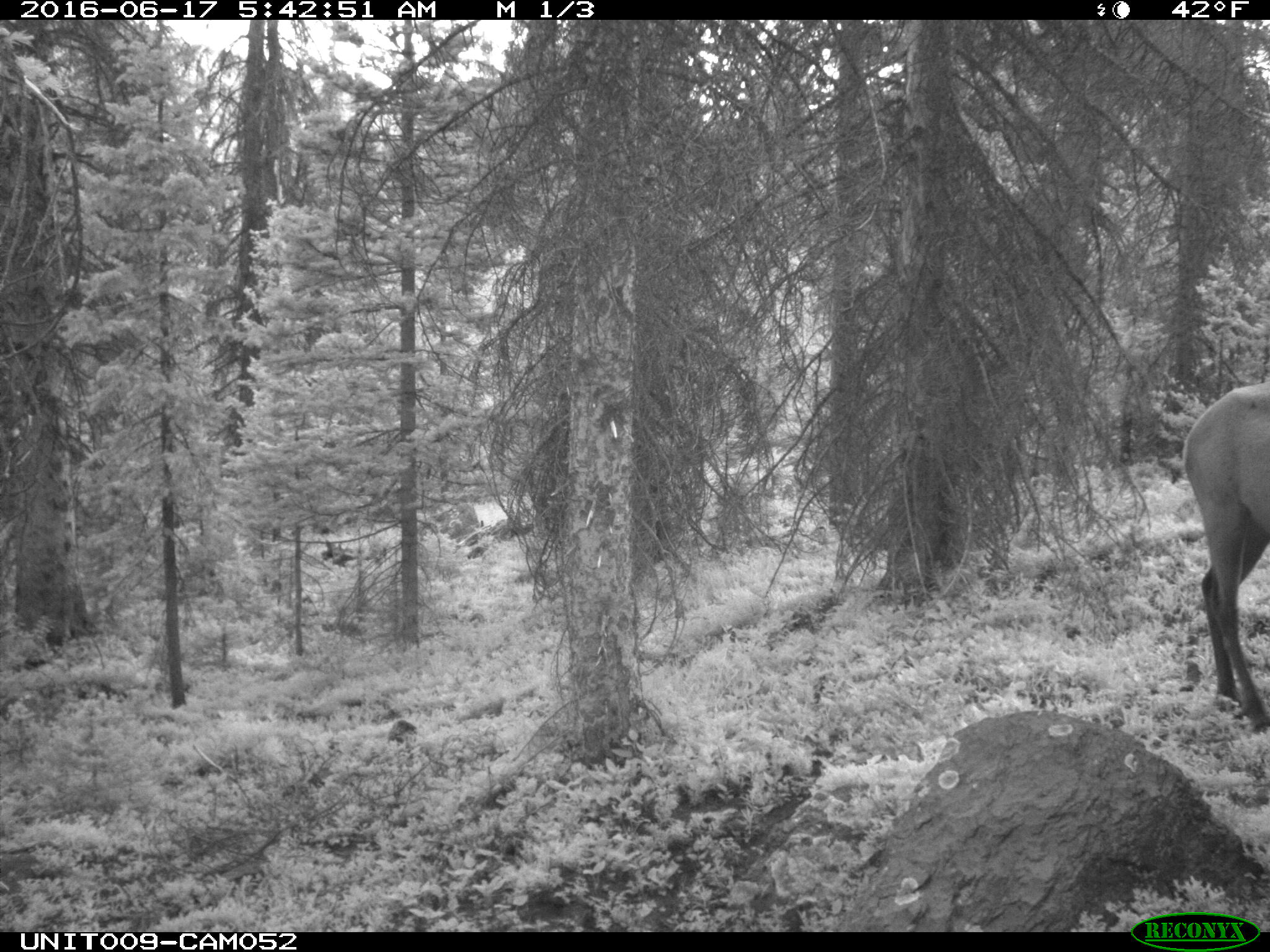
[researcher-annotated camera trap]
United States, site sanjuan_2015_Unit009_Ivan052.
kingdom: Animalia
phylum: Chordata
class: Mammalia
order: Artiodactyla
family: Cervidae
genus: Cervus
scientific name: Cervus elaphus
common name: red deer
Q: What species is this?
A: Cervus elaphus (red deer).